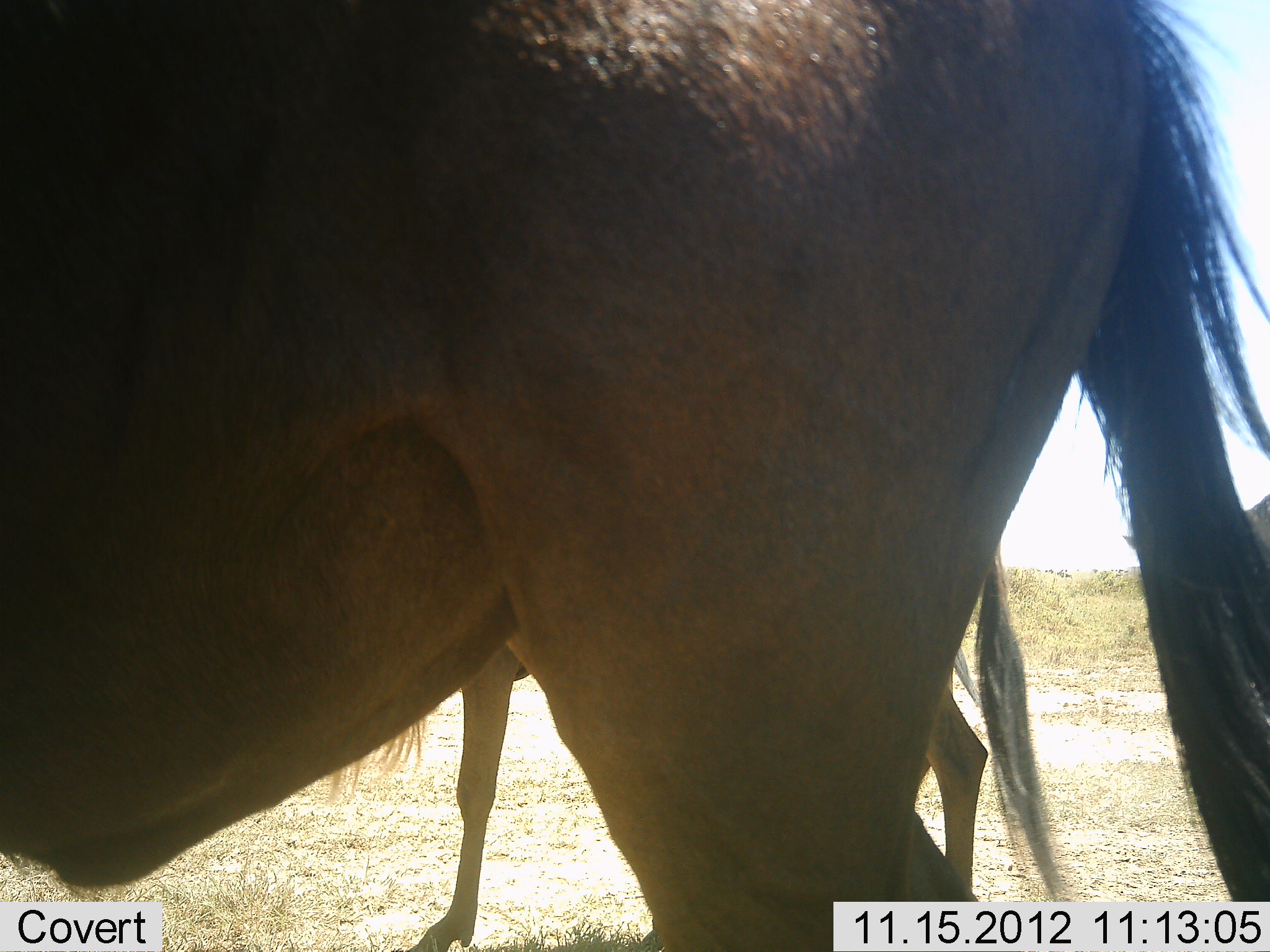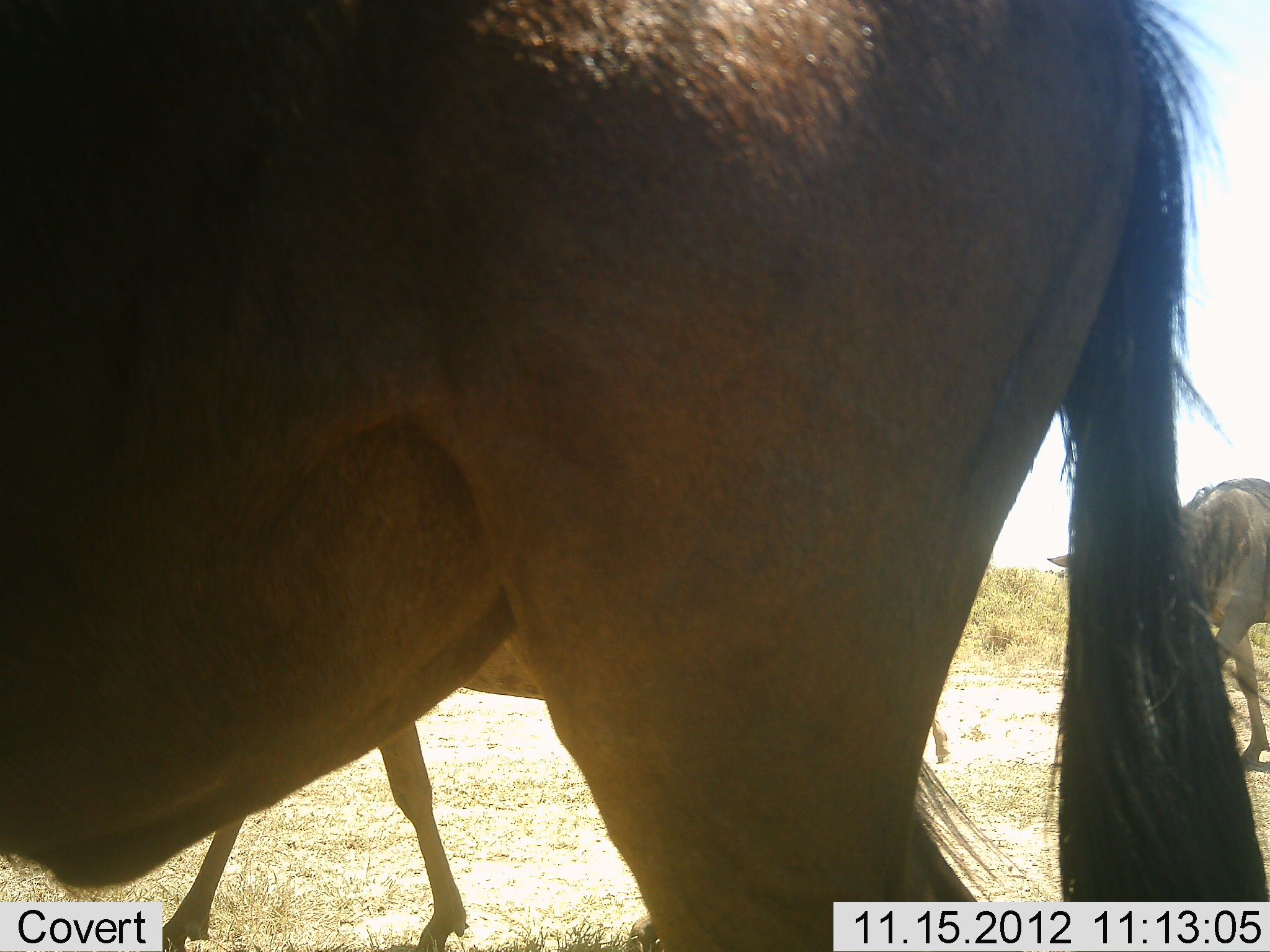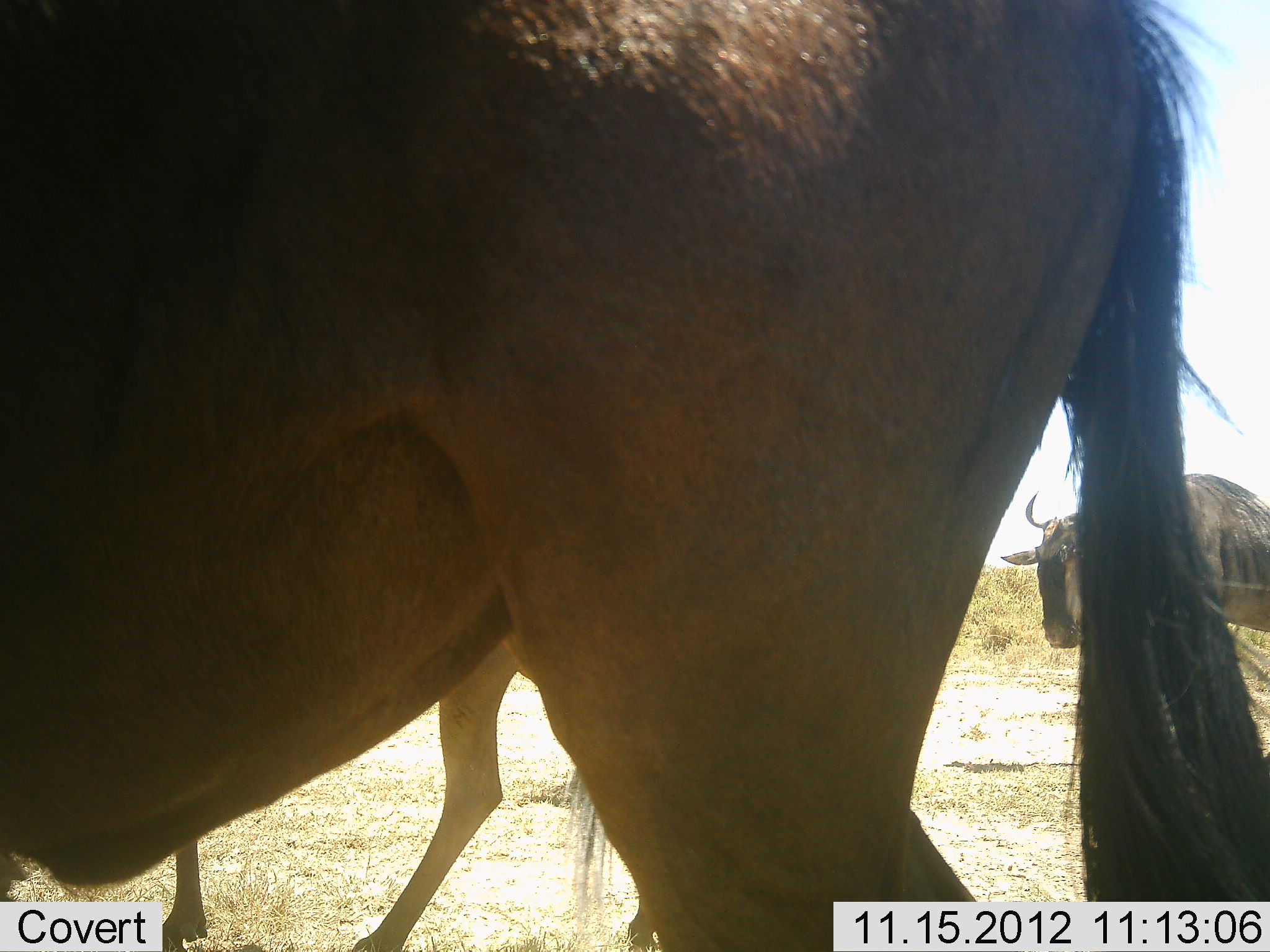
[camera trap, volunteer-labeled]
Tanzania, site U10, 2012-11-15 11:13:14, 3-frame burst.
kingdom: Animalia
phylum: Chordata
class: Mammalia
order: Artiodactyla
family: Bovidae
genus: Connochaetes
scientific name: Connochaetes taurinus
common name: blue wildebeest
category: wildebeest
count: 3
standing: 40%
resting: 0%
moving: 100%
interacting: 0%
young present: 0%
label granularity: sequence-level